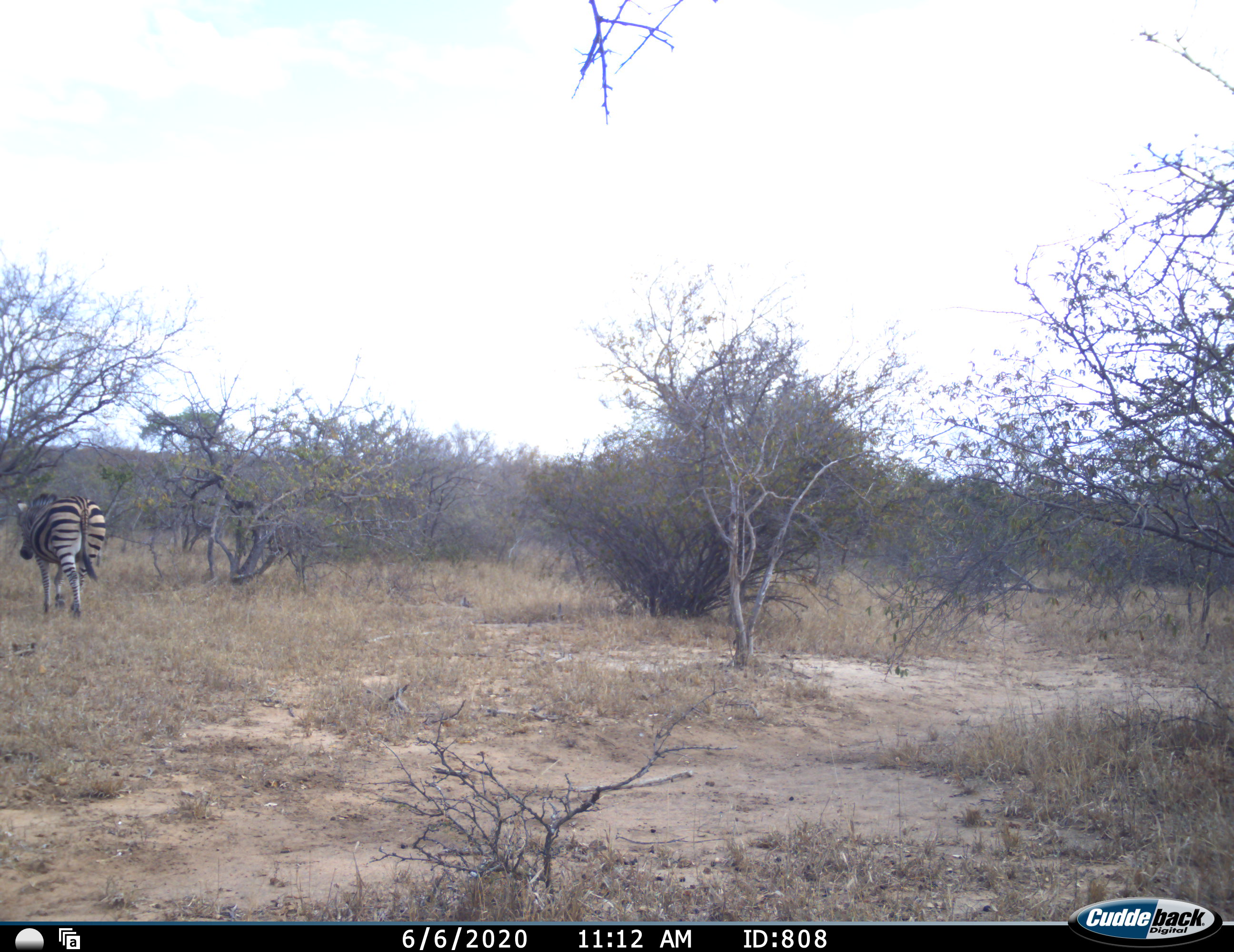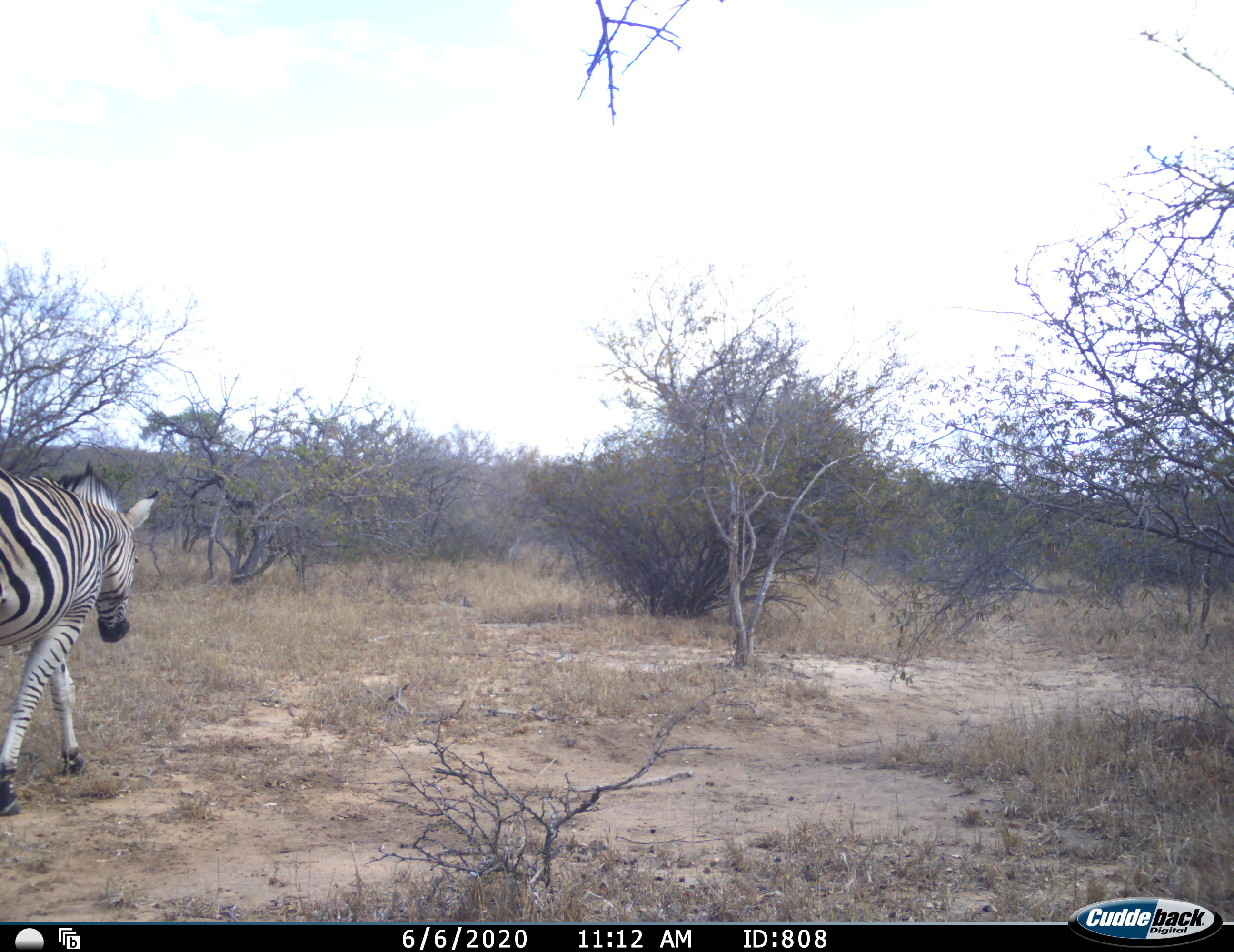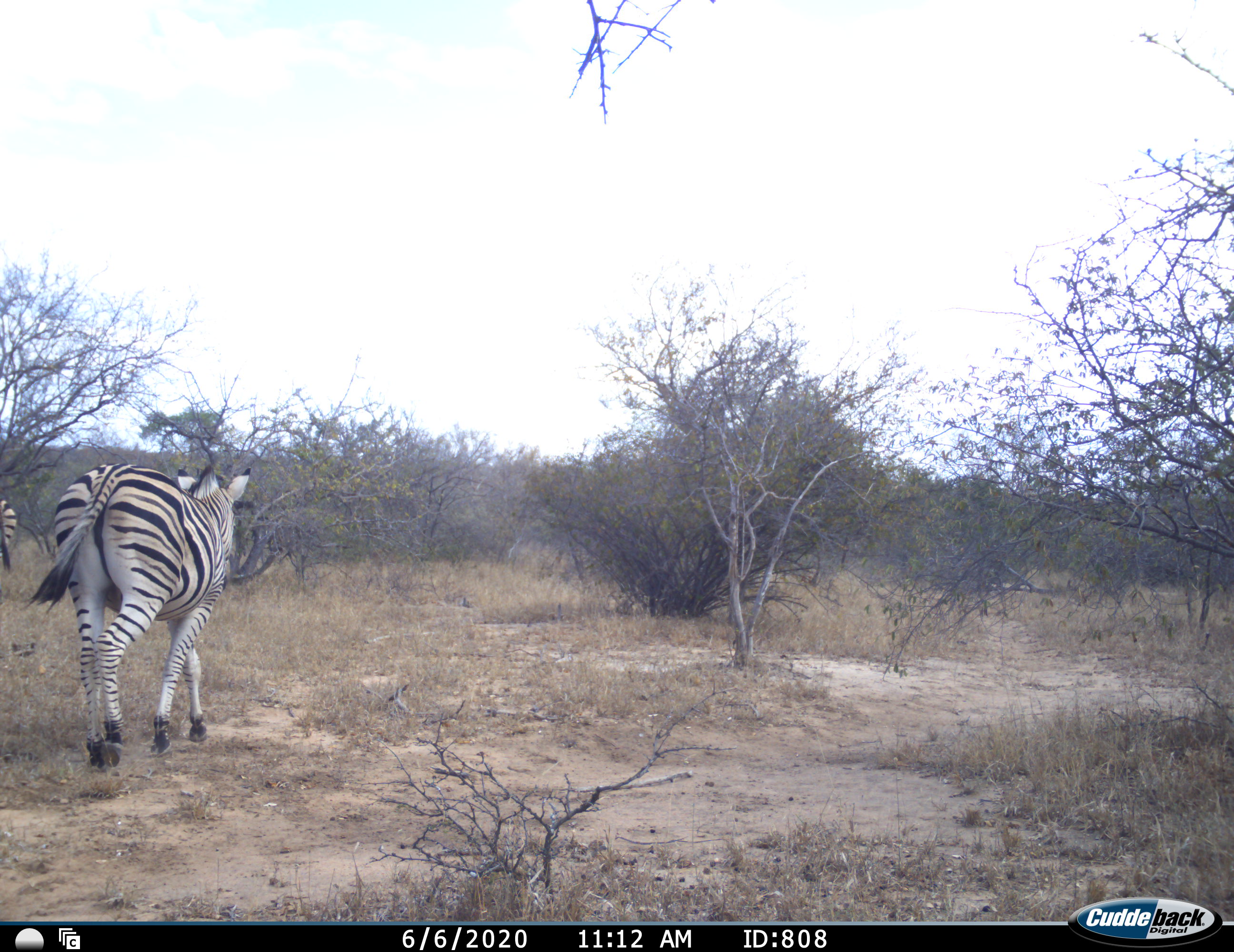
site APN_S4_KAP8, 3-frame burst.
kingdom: Animalia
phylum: Chordata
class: Mammalia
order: Perissodactyla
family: Equidae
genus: Equus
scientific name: Equus quagga burchellii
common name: burchell's zebra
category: zebraburchells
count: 2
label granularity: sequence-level